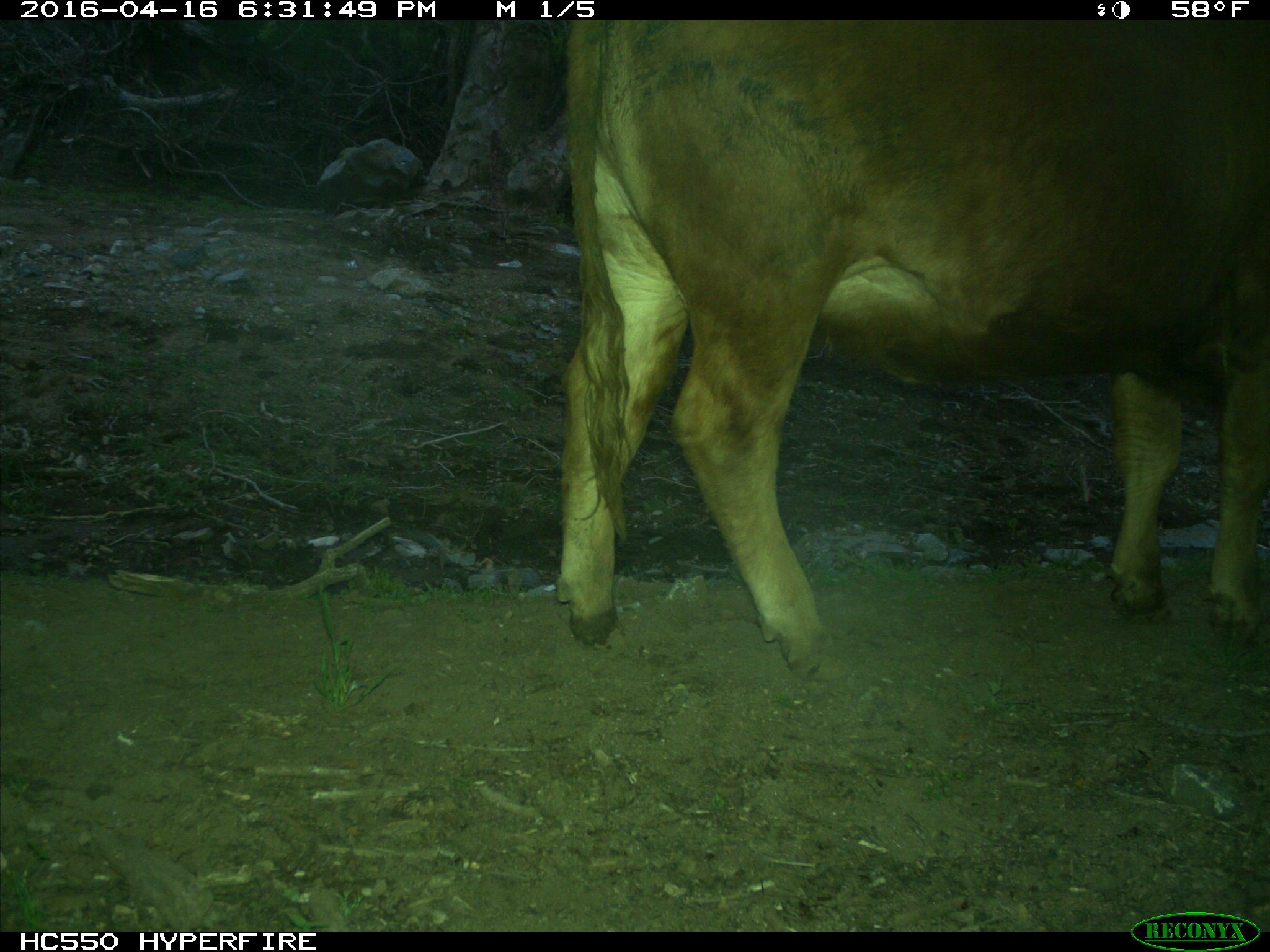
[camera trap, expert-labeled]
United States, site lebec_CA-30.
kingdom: Animalia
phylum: Chordata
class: Mammalia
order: Artiodactyla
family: Bovidae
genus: Bos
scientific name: Bos taurus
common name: domestic cow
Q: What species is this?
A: Bos taurus (domestic cow).